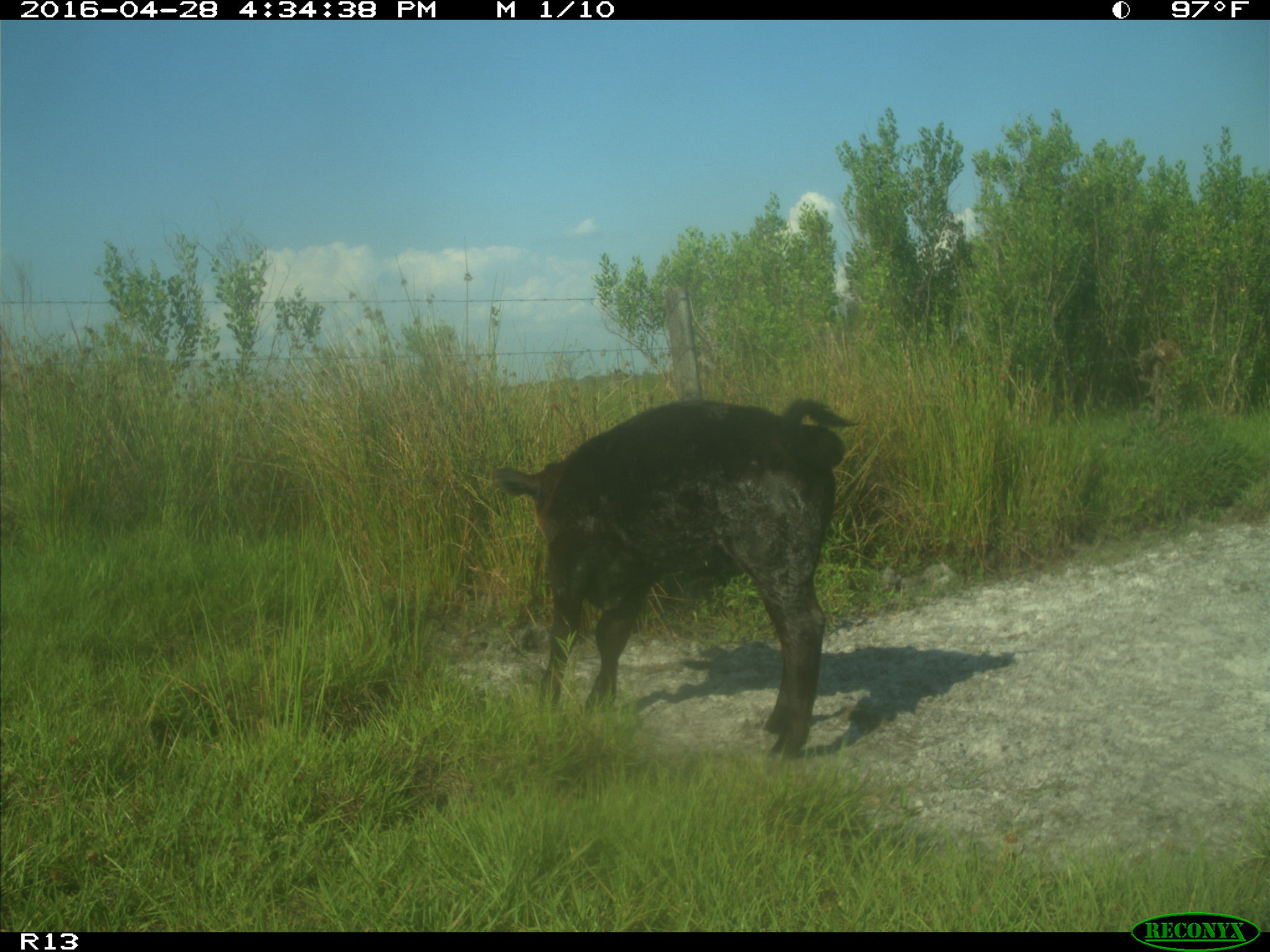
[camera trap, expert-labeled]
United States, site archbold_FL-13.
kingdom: Animalia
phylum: Chordata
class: Mammalia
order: Artiodactyla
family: Bovidae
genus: Bos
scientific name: Bos taurus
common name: domestic cow